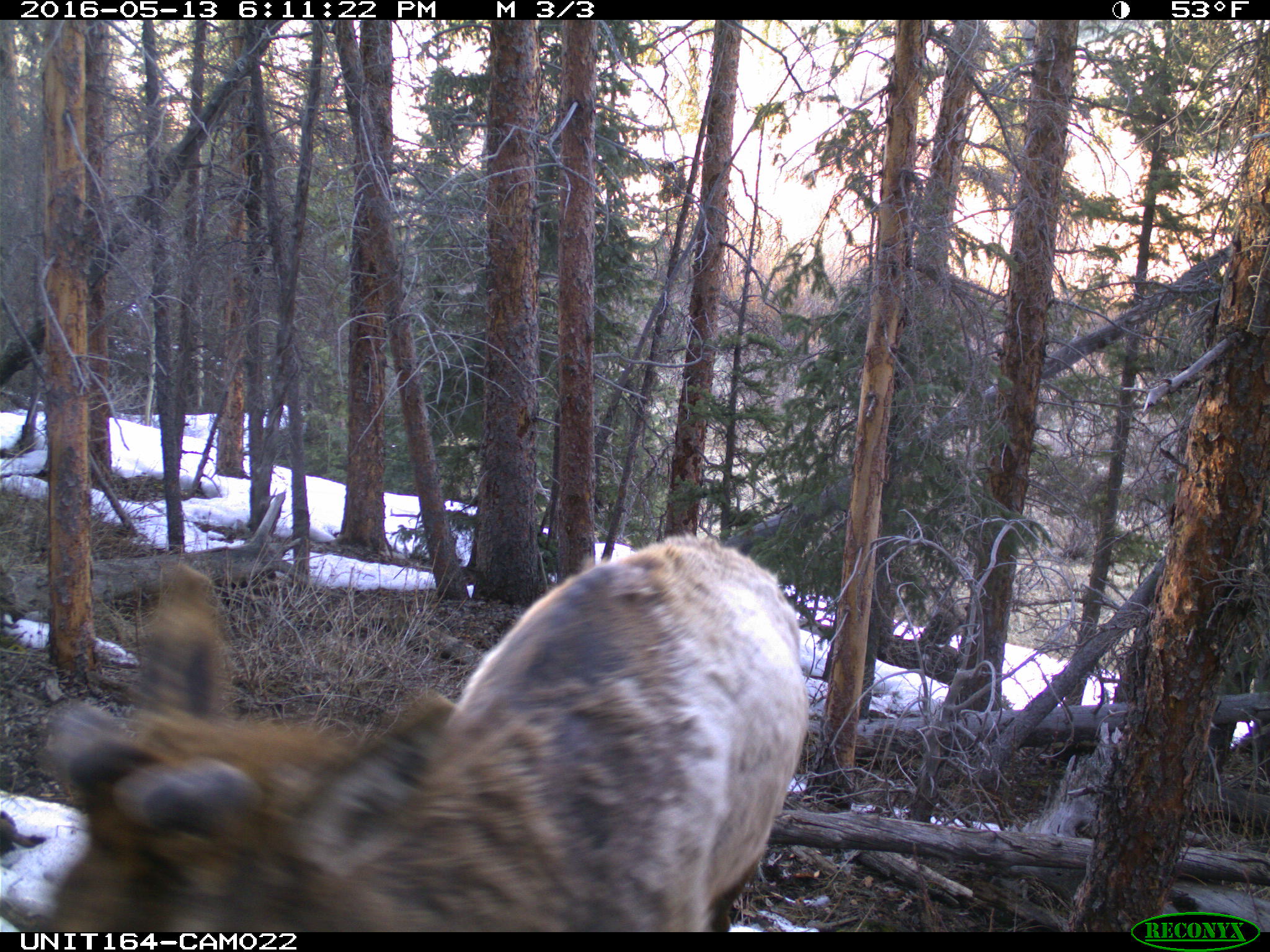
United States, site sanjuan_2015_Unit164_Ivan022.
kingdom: Animalia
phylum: Chordata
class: Mammalia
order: Artiodactyla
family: Cervidae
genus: Cervus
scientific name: Cervus elaphus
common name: red deer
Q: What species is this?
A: Cervus elaphus (red deer).